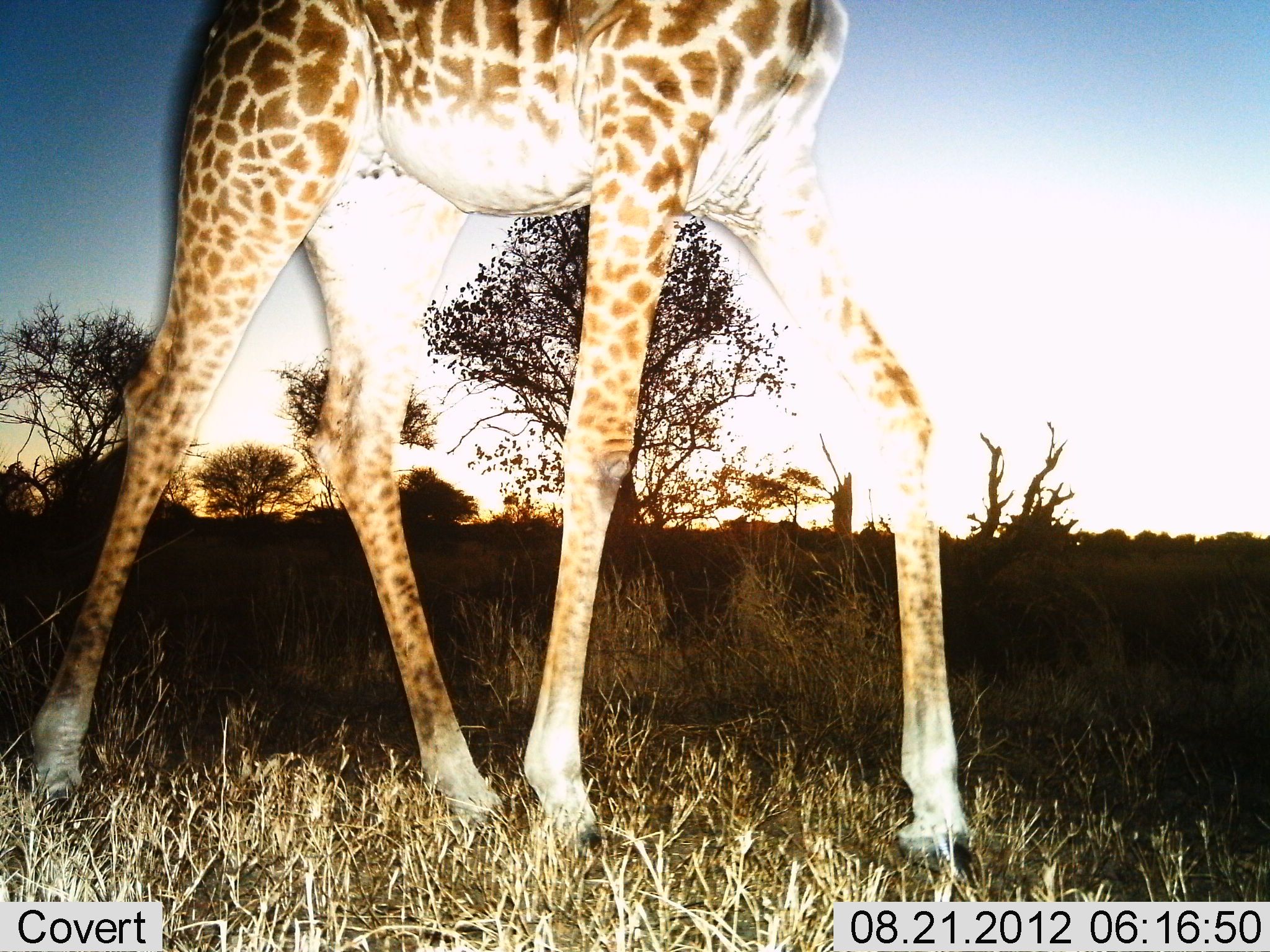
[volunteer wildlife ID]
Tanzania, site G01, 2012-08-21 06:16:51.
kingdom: Animalia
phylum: Chordata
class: Mammalia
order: Artiodactyla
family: Giraffidae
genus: Giraffa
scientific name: Giraffa camelopardalis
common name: giraffe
Giraffe (Giraffa camelopardalis), count 1. Behavior (volunteer vote fractions): standing 10%, resting 0%, moving 90%, interacting 0%. Young present (vote fraction): 0%. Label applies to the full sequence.